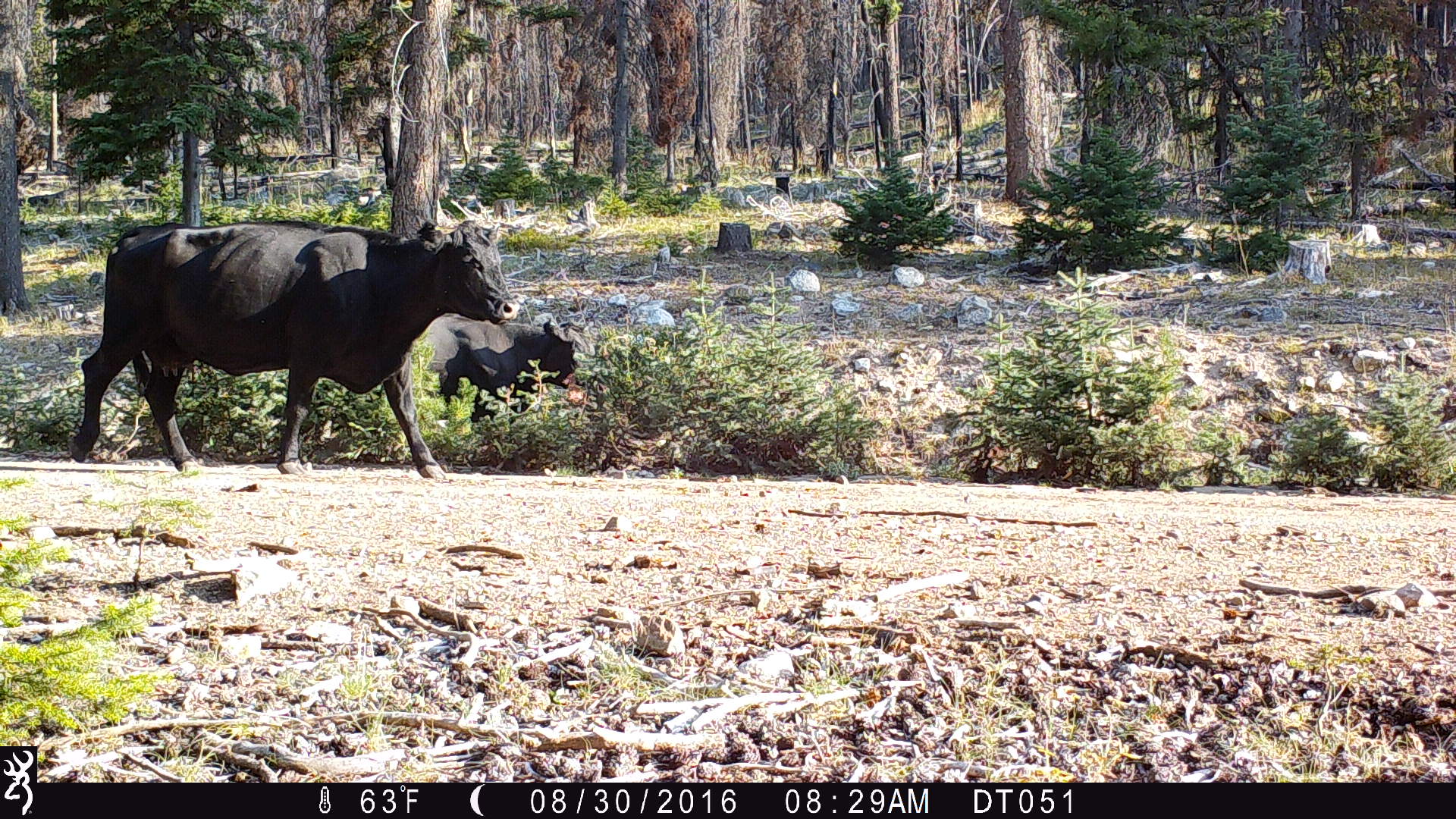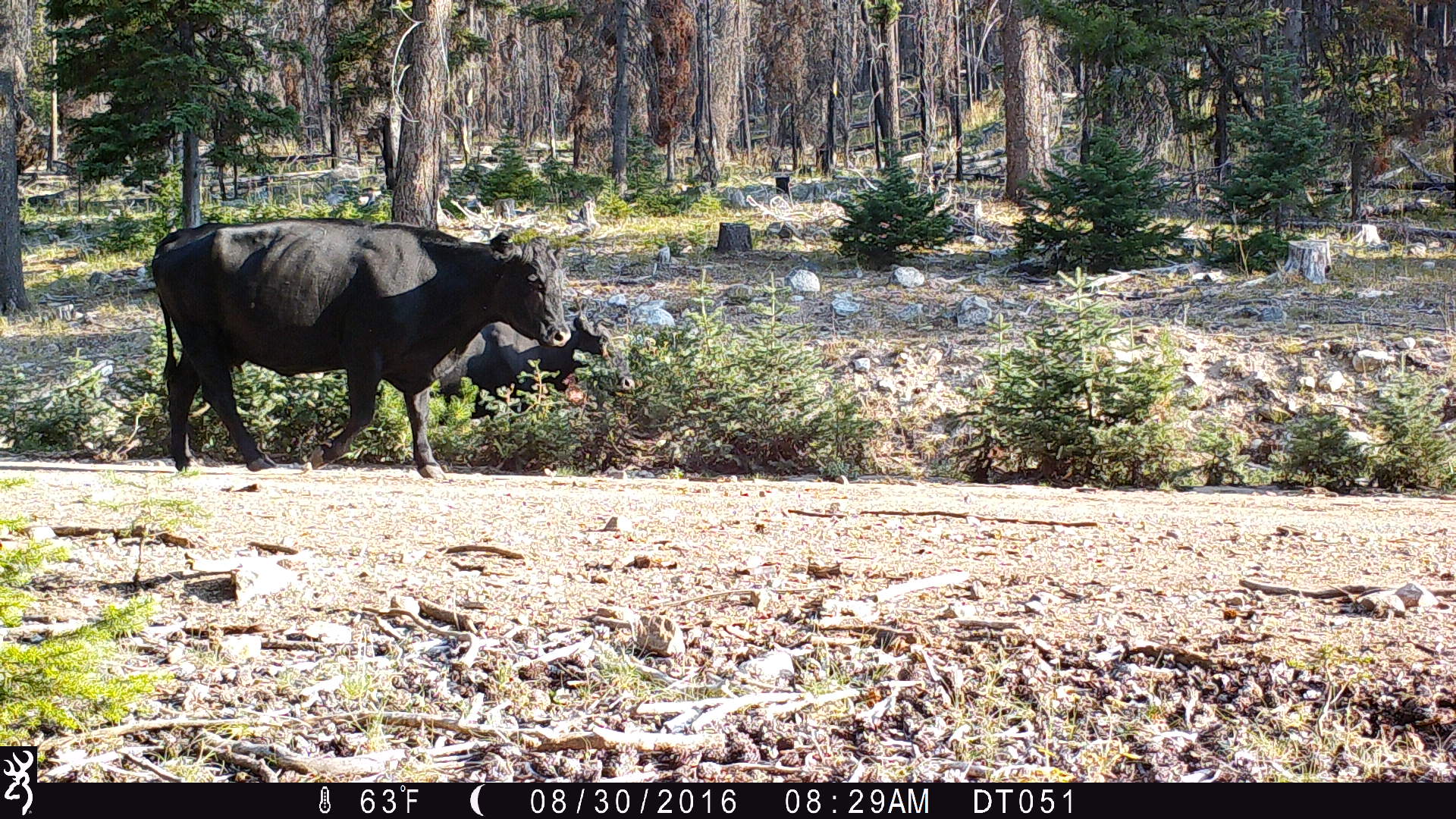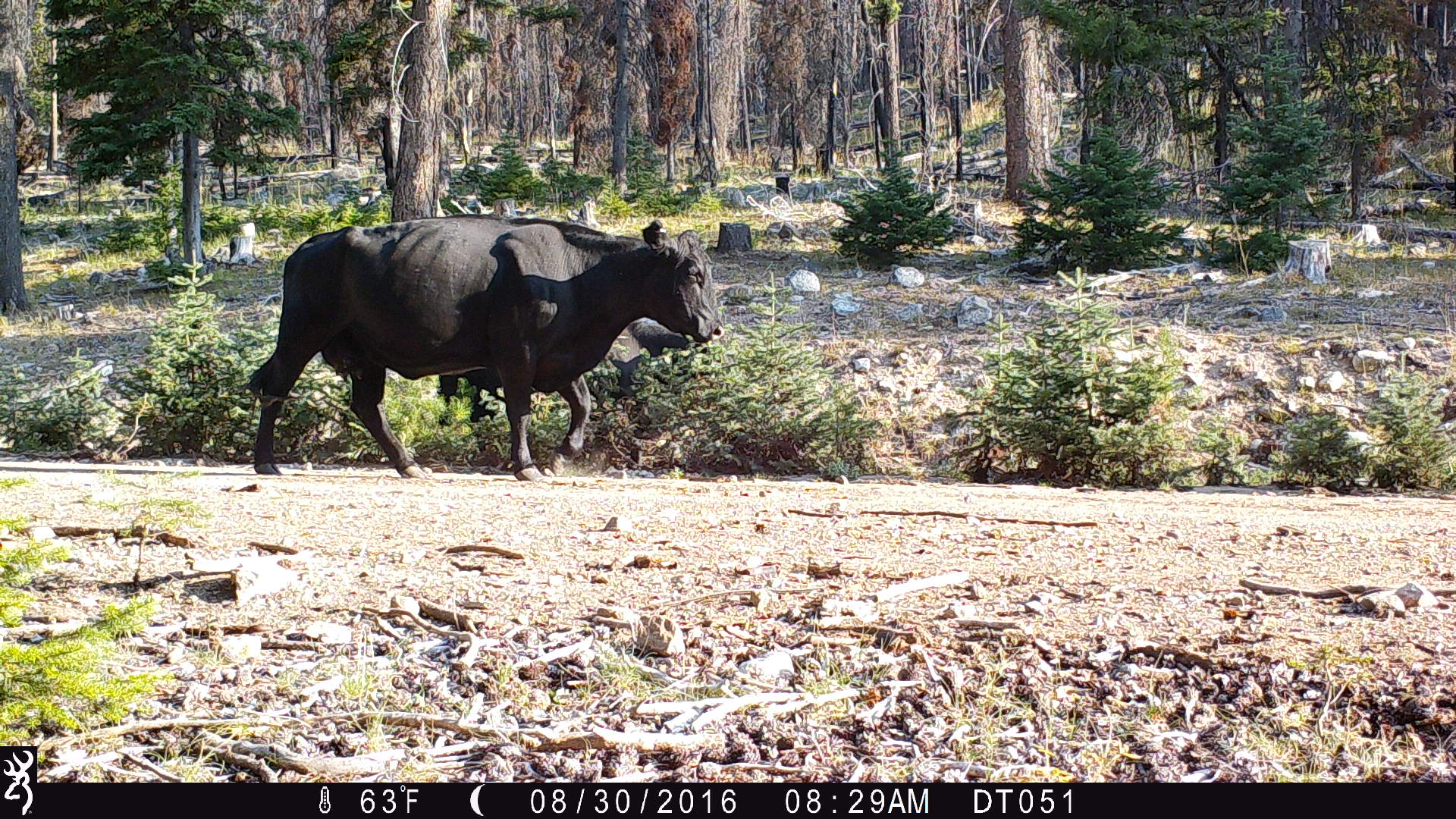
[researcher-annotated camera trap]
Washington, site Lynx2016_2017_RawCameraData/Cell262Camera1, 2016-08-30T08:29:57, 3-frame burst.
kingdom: Animalia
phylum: Chordata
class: Mammalia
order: Artiodactyla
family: Bovidae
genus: Bos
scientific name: Bos taurus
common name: domestic cattle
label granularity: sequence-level